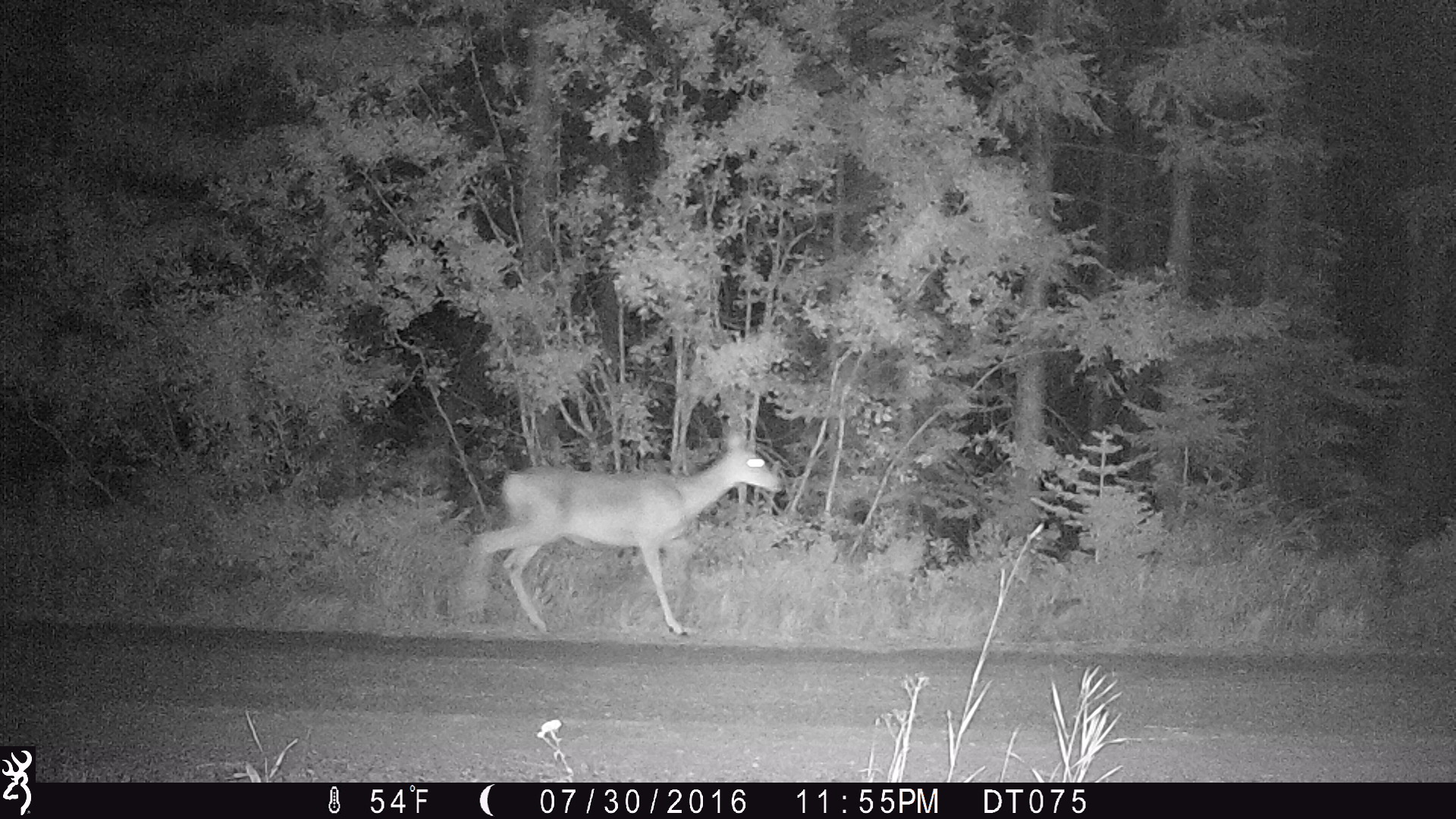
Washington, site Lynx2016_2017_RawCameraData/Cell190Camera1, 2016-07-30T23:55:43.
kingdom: Animalia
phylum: Chordata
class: Mammalia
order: Artiodactyla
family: Cervidae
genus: Odocoileus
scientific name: Odocoileus hemionus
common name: mule deer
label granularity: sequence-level